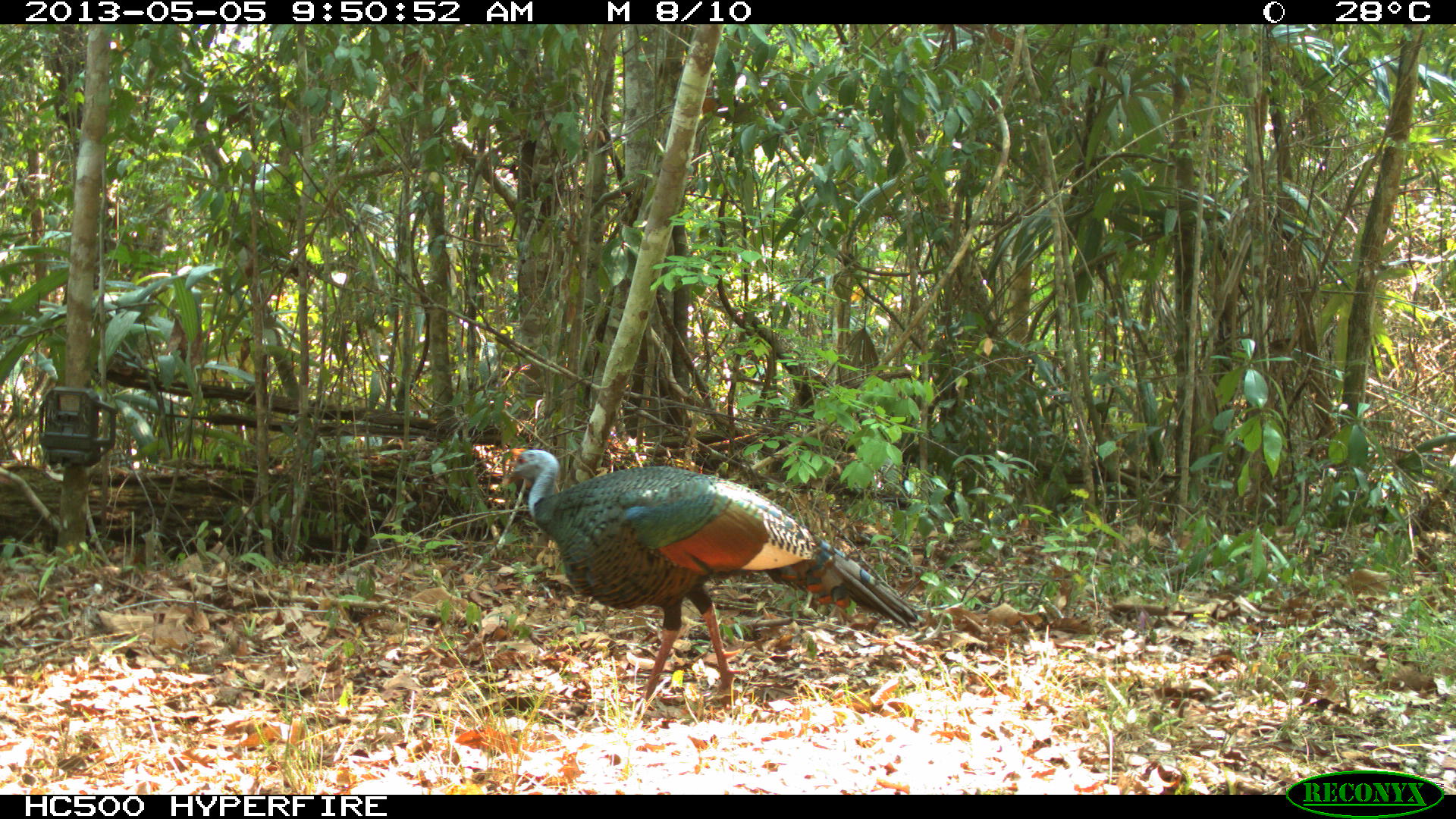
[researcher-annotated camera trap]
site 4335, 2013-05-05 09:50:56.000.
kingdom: Animalia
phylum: Chordata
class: Aves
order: Galliformes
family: Phasianidae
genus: Meleagris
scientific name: Meleagris ocellata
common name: ocellated turkey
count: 1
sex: male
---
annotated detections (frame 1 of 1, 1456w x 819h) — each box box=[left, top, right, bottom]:
meleagris ocellata: box=[498, 445, 922, 717]